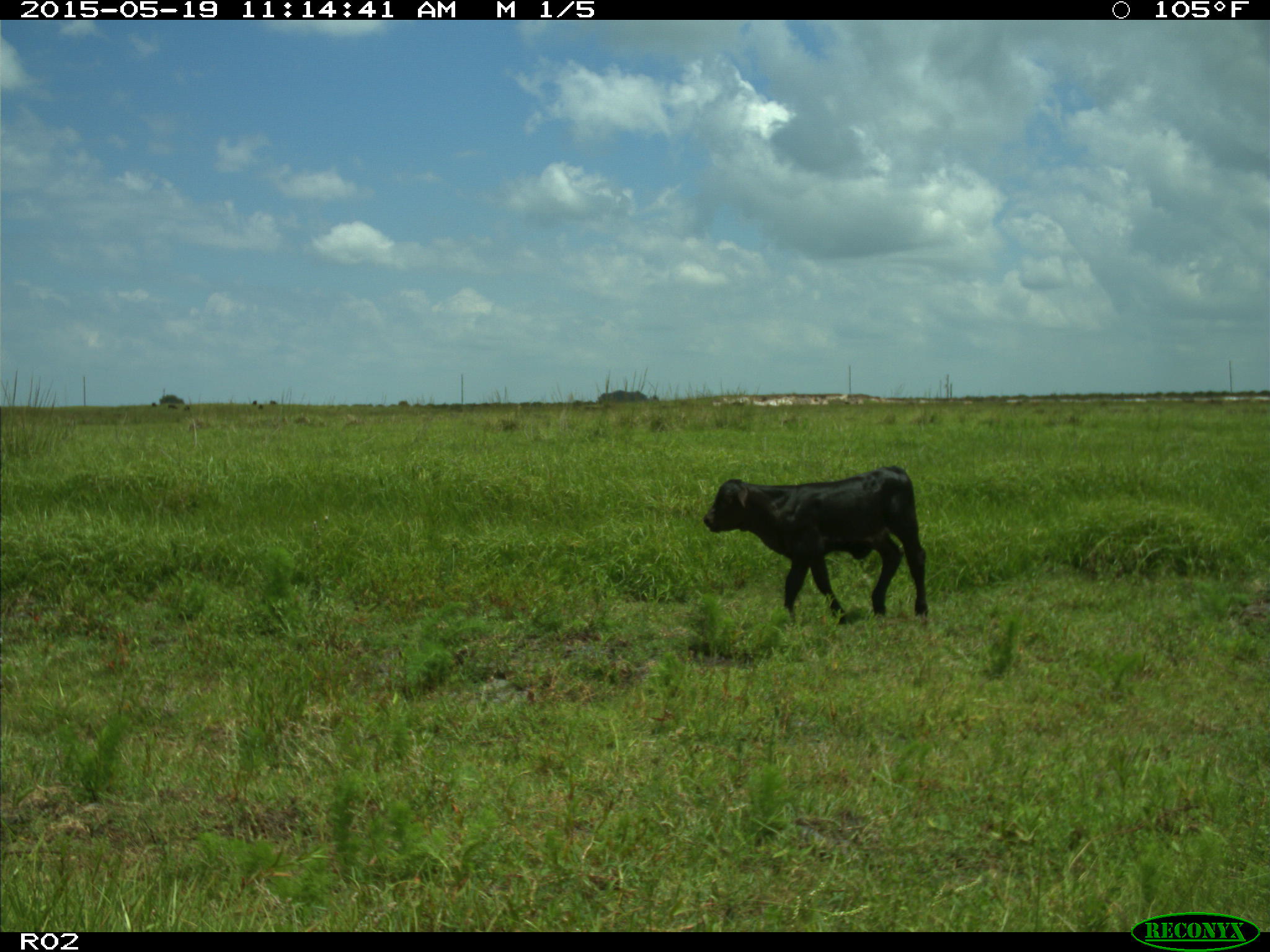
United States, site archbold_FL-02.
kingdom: Animalia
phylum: Chordata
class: Mammalia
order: Artiodactyla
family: Bovidae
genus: Bos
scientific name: Bos taurus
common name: domestic cow